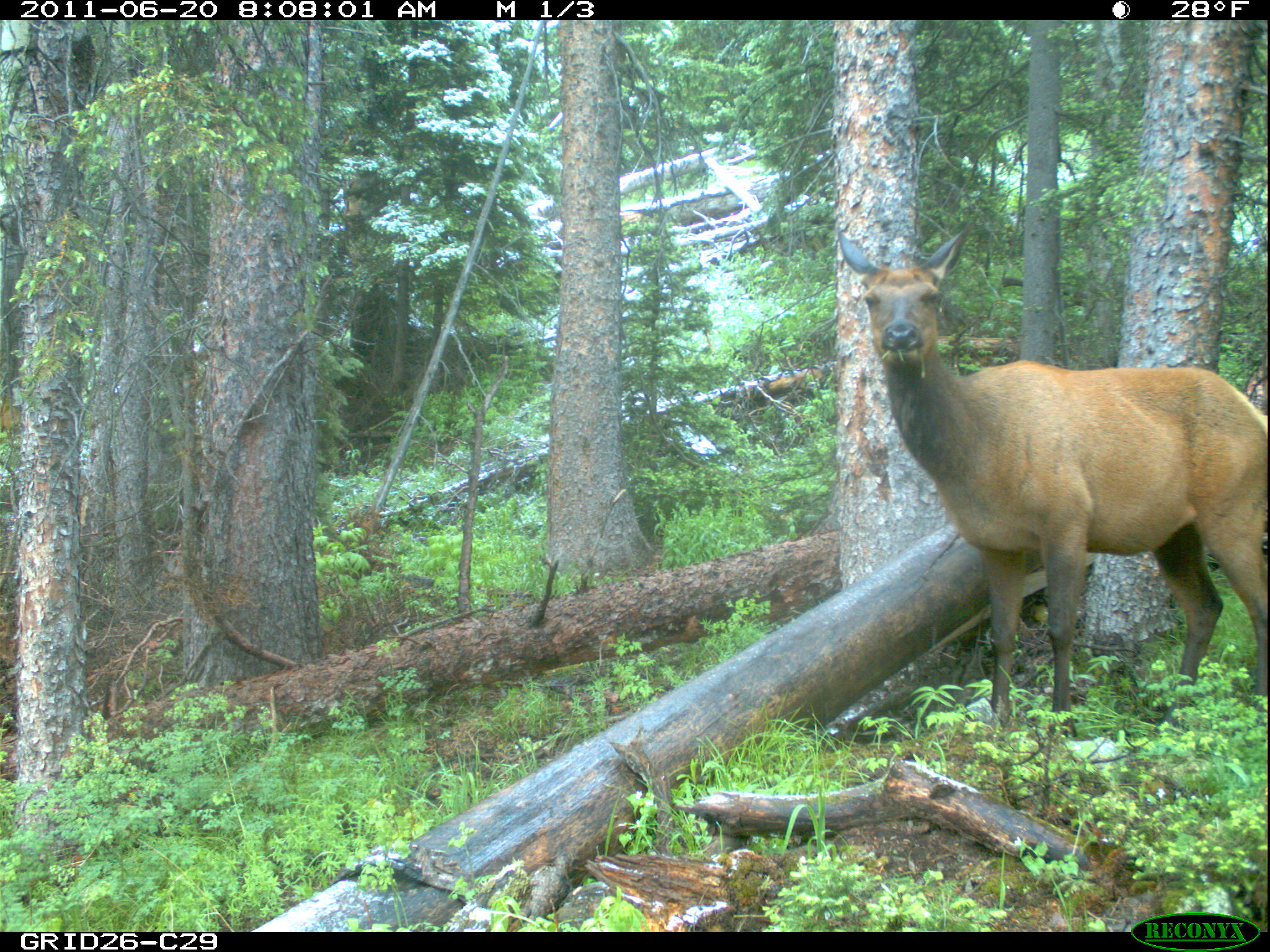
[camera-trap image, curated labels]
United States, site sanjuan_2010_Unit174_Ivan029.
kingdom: Animalia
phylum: Chordata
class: Mammalia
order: Artiodactyla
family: Cervidae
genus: Cervus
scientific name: Cervus elaphus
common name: red deer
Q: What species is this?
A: Cervus elaphus (red deer).